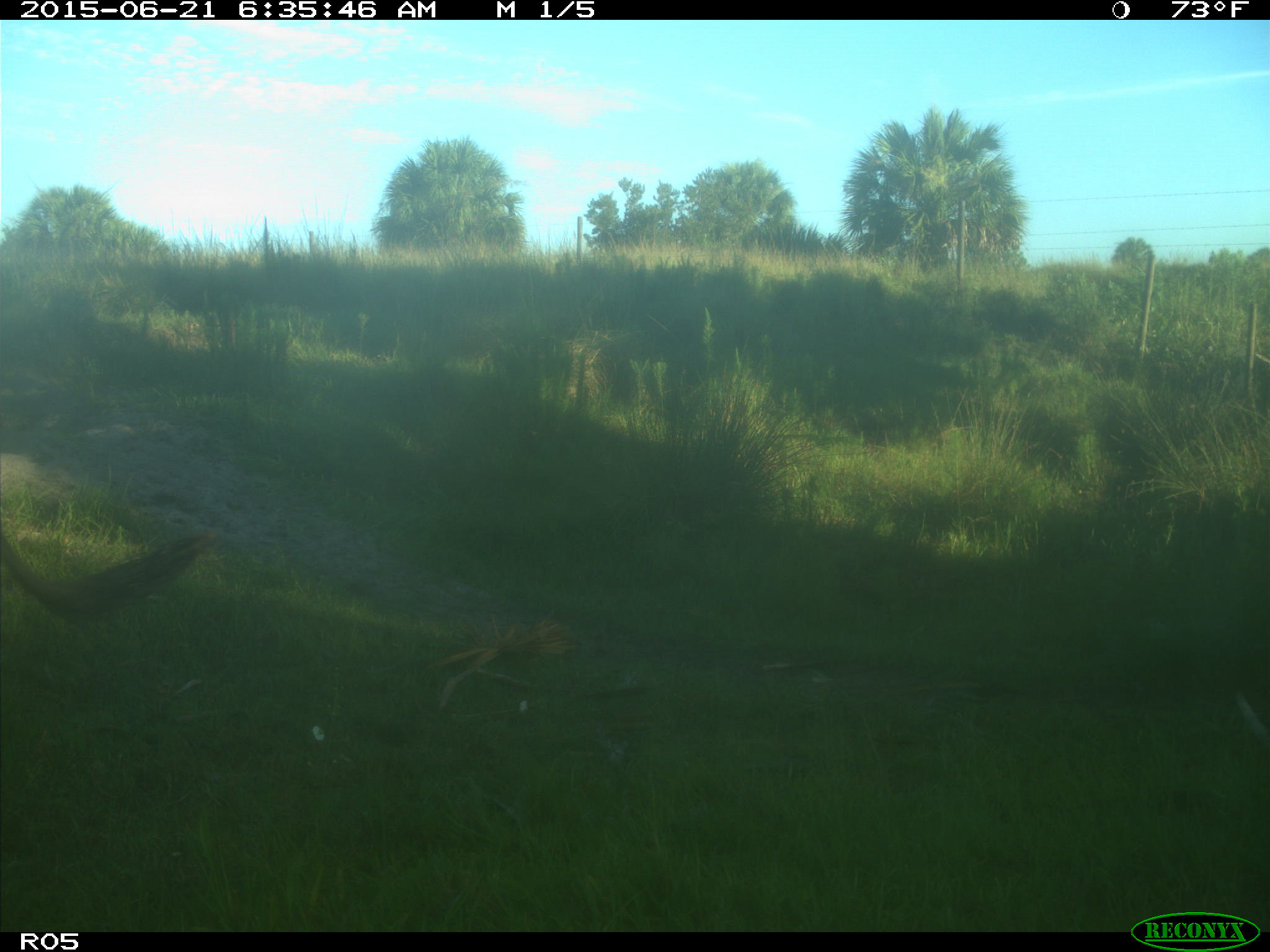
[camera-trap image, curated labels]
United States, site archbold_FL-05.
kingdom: Animalia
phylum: Chordata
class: Mammalia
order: Artiodactyla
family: Bovidae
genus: Bos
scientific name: Bos taurus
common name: domestic cow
Bos taurus (domestic cow).